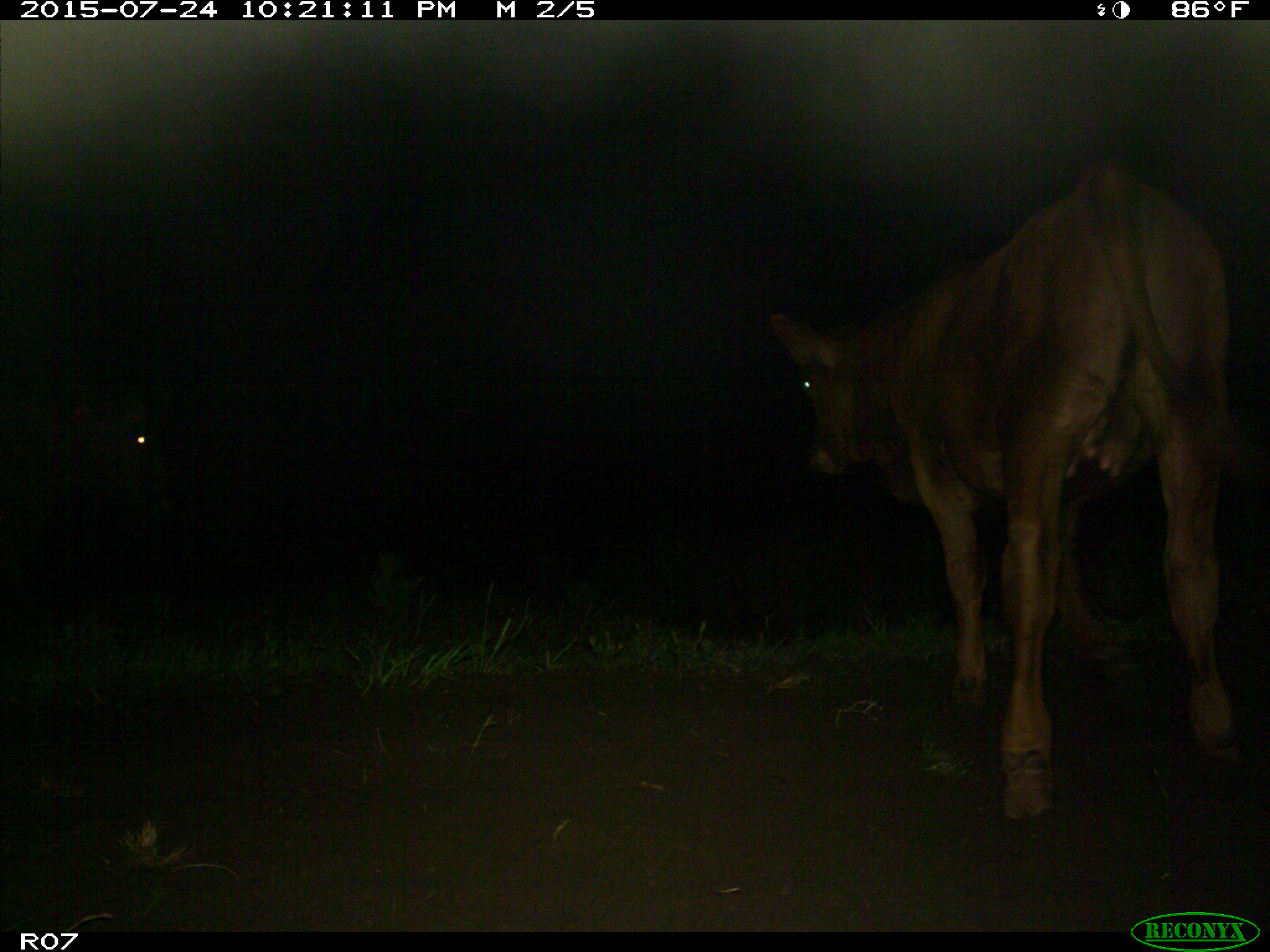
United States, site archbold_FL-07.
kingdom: Animalia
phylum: Chordata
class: Mammalia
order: Artiodactyla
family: Bovidae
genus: Bos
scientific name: Bos taurus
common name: domestic cow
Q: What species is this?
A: Bos taurus (domestic cow).